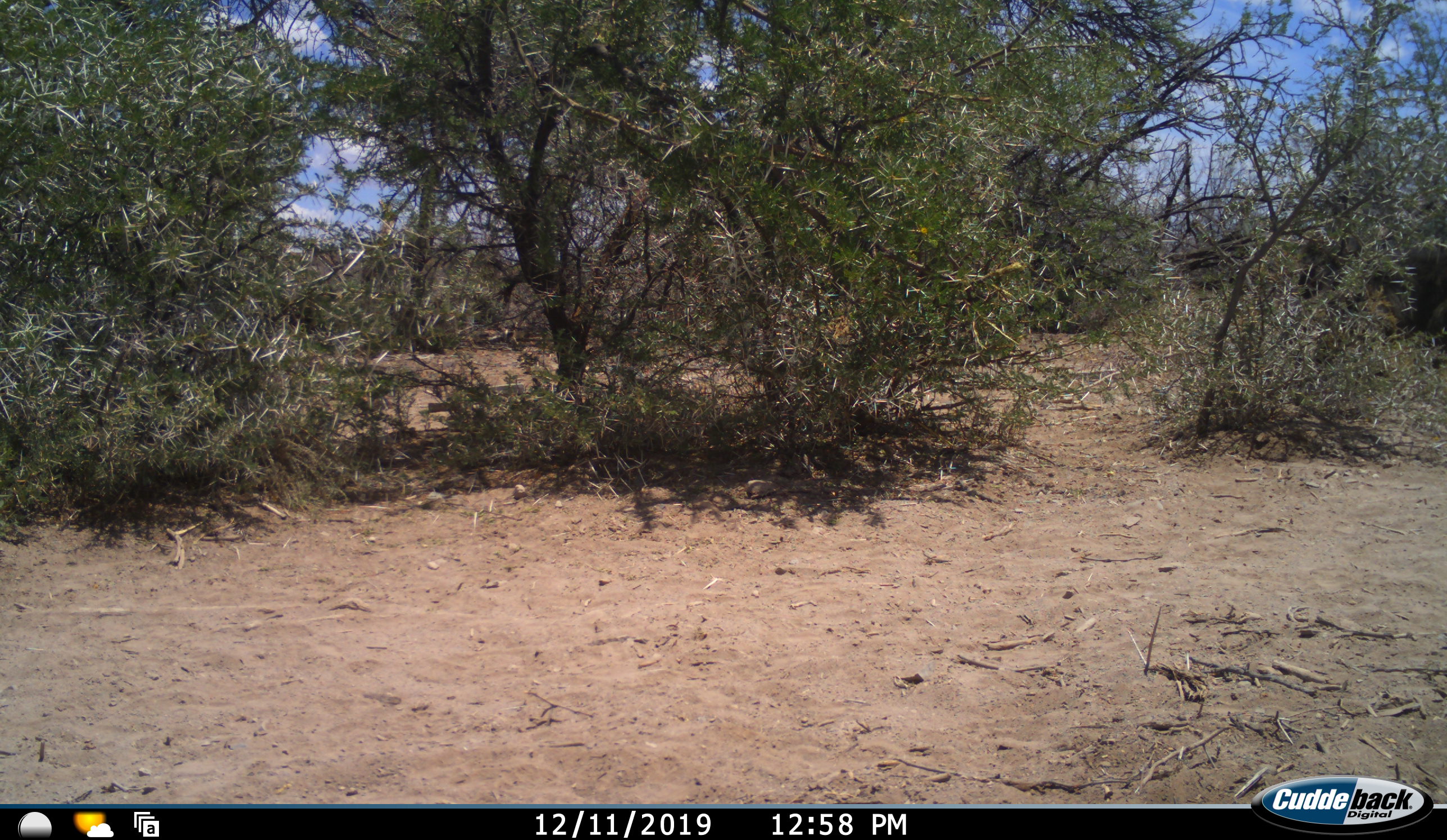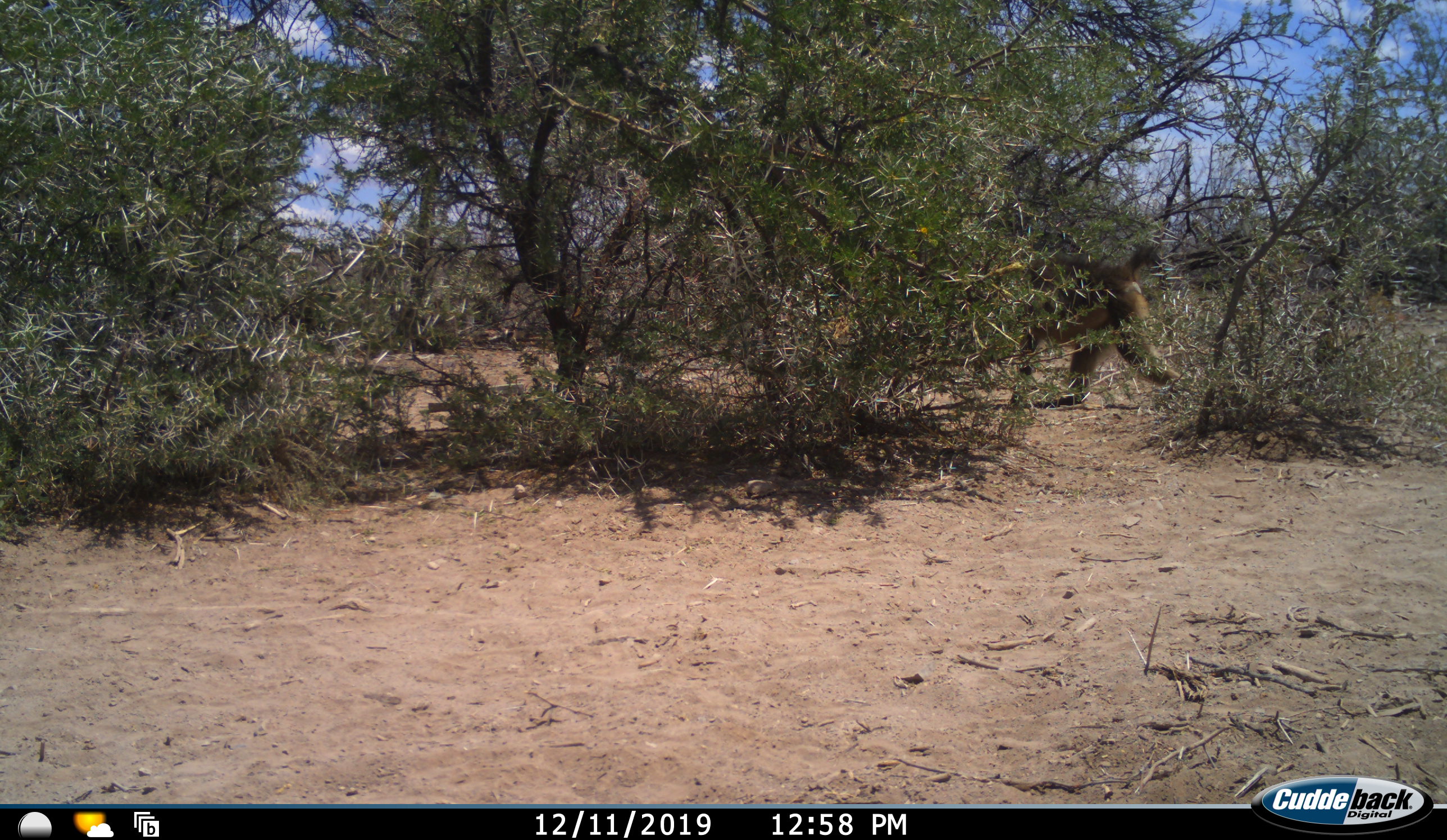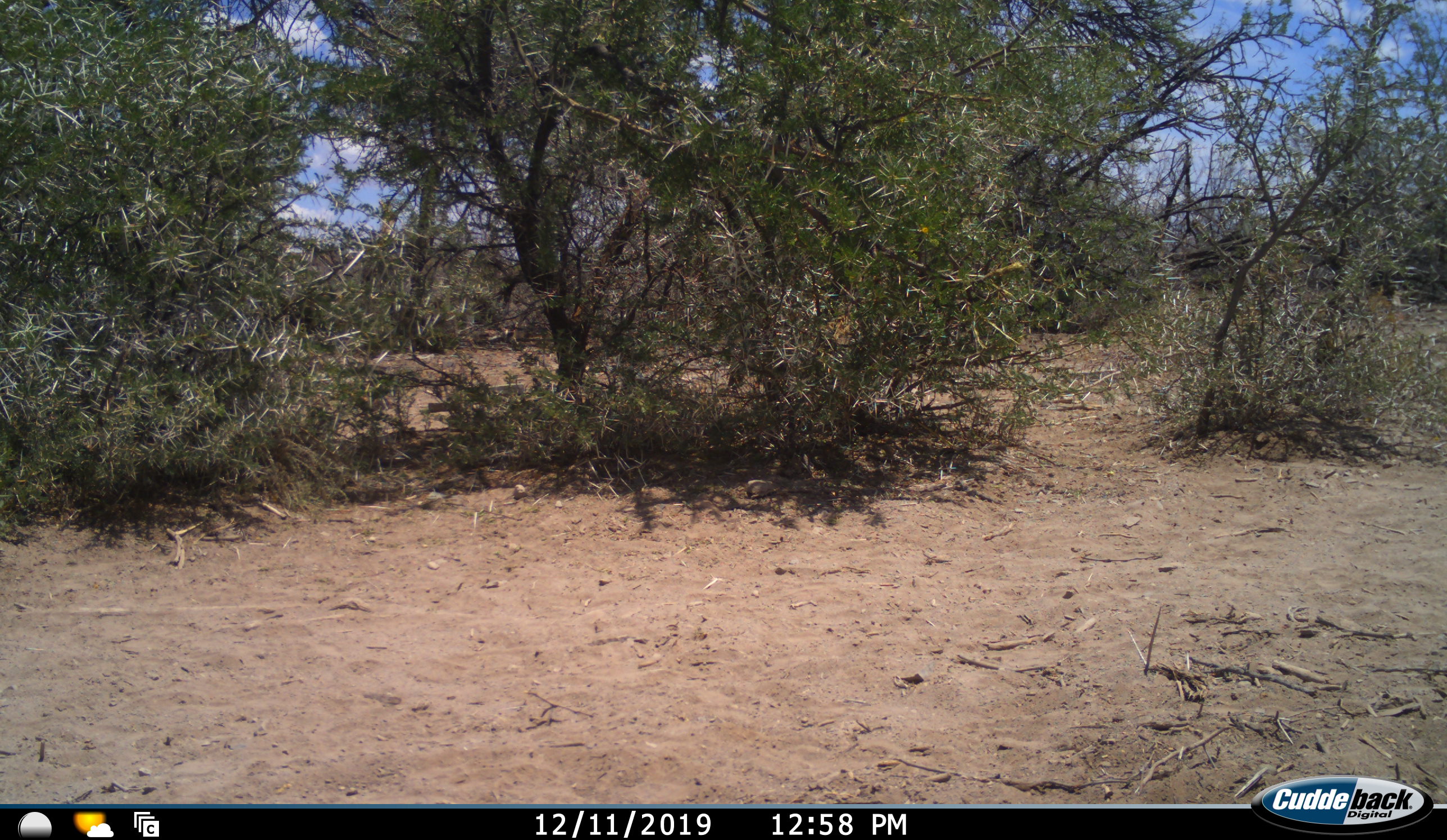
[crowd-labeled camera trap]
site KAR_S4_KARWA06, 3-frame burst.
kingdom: Animalia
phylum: Chordata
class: Mammalia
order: Primates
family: Cercopithecidae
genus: Papio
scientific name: Papio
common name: baboon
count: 1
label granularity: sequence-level